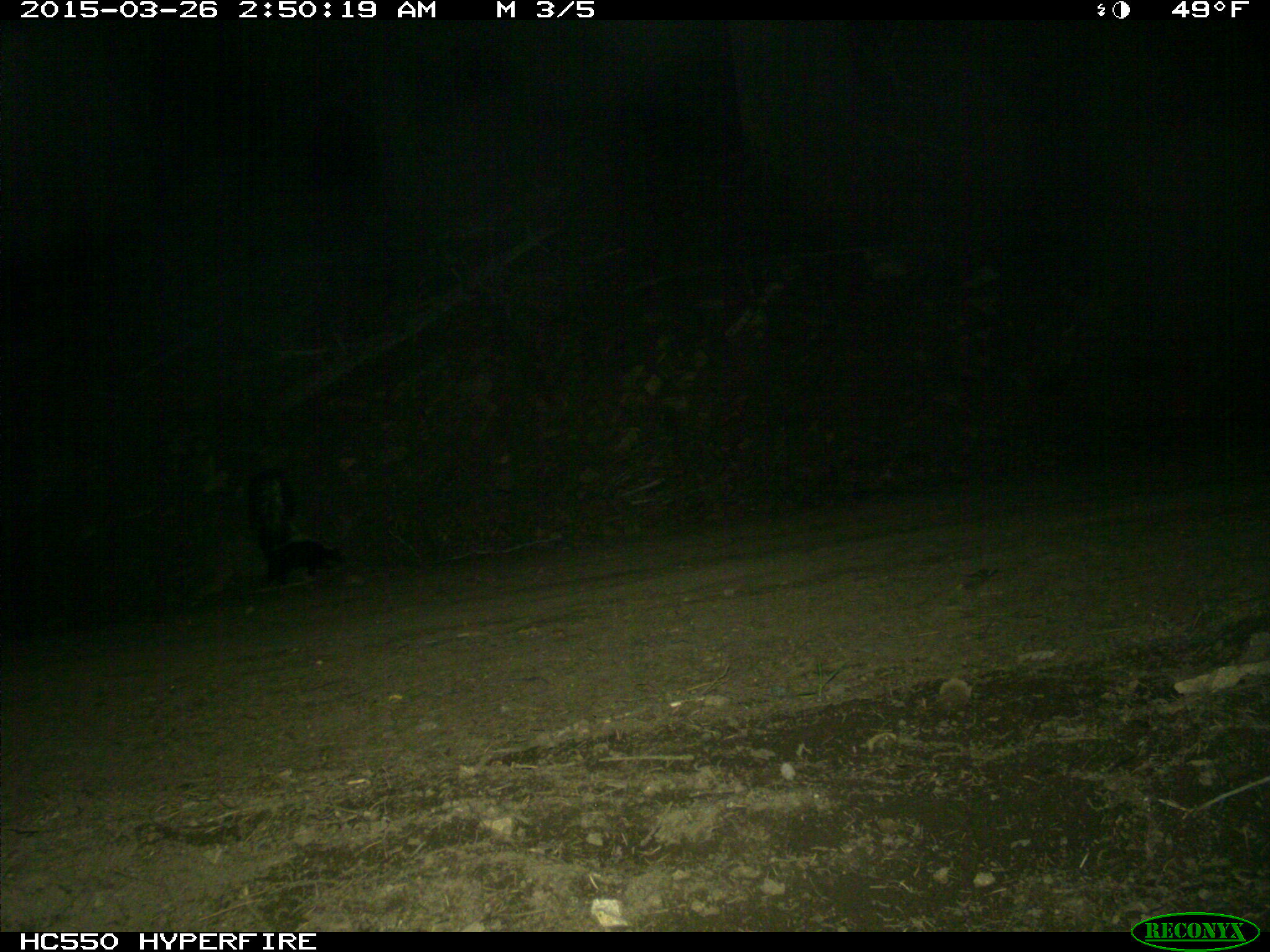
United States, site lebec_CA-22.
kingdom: Animalia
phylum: Chordata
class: Mammalia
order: Carnivora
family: Mephitidae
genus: Mephitis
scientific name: Mephitis mephitis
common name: striped skunk